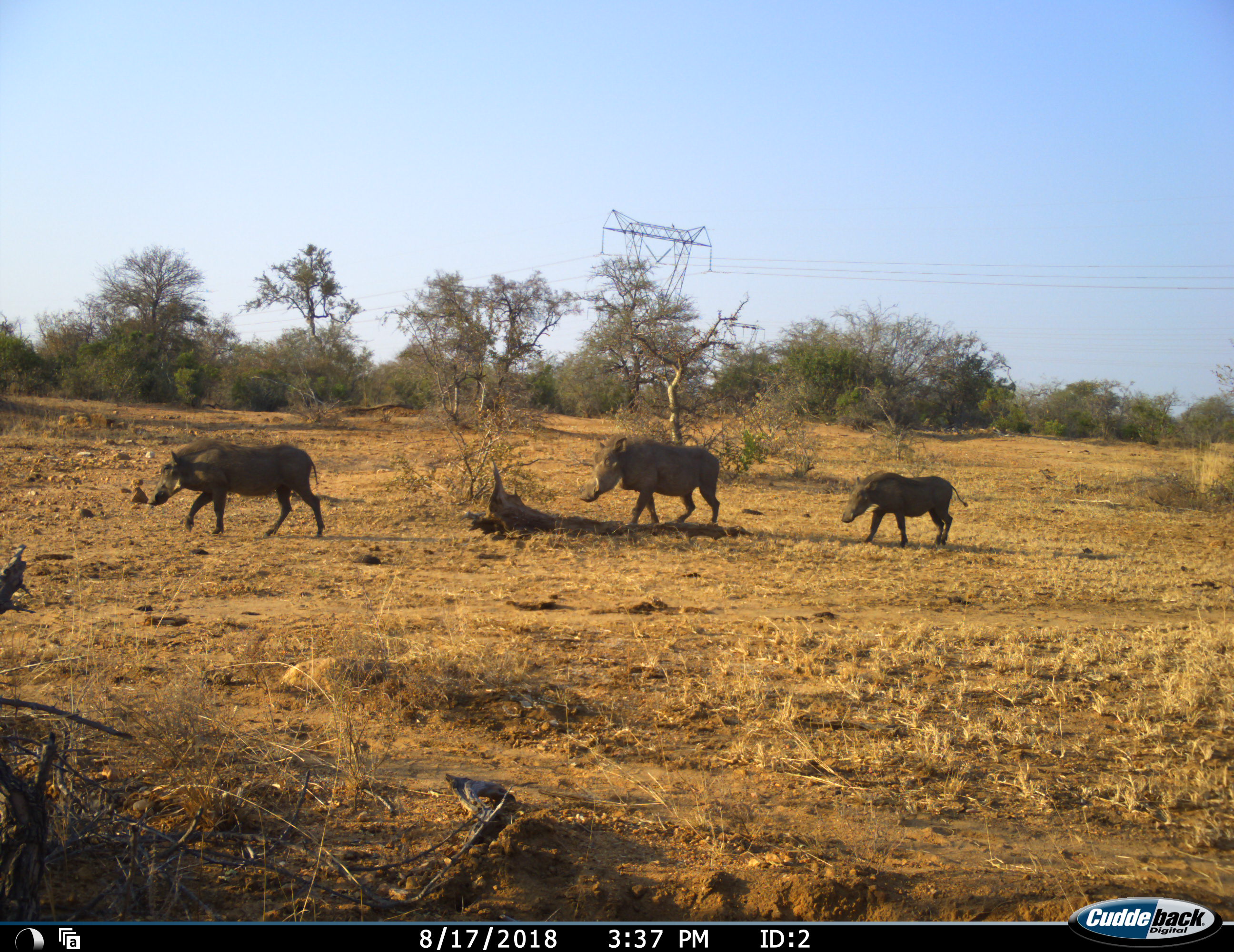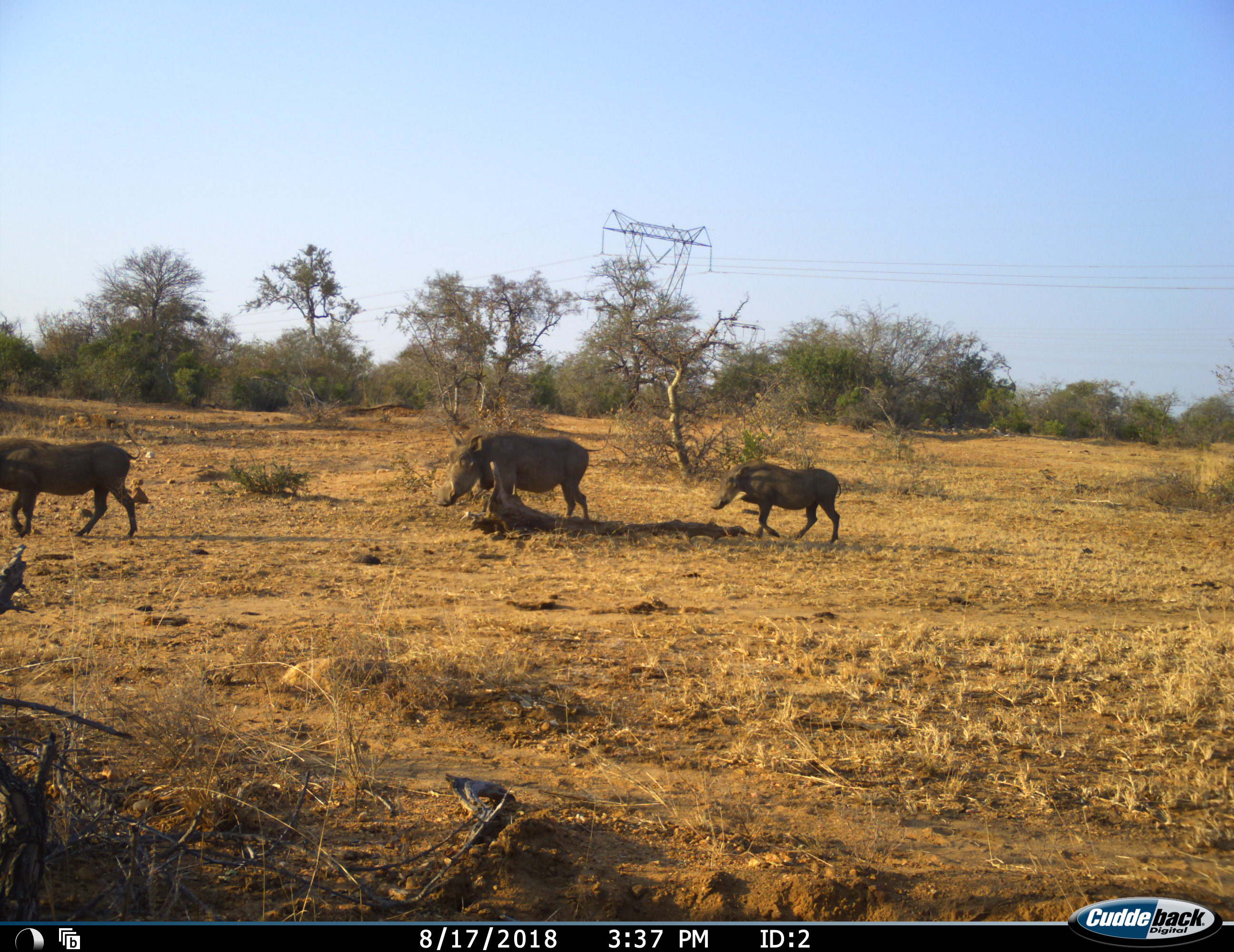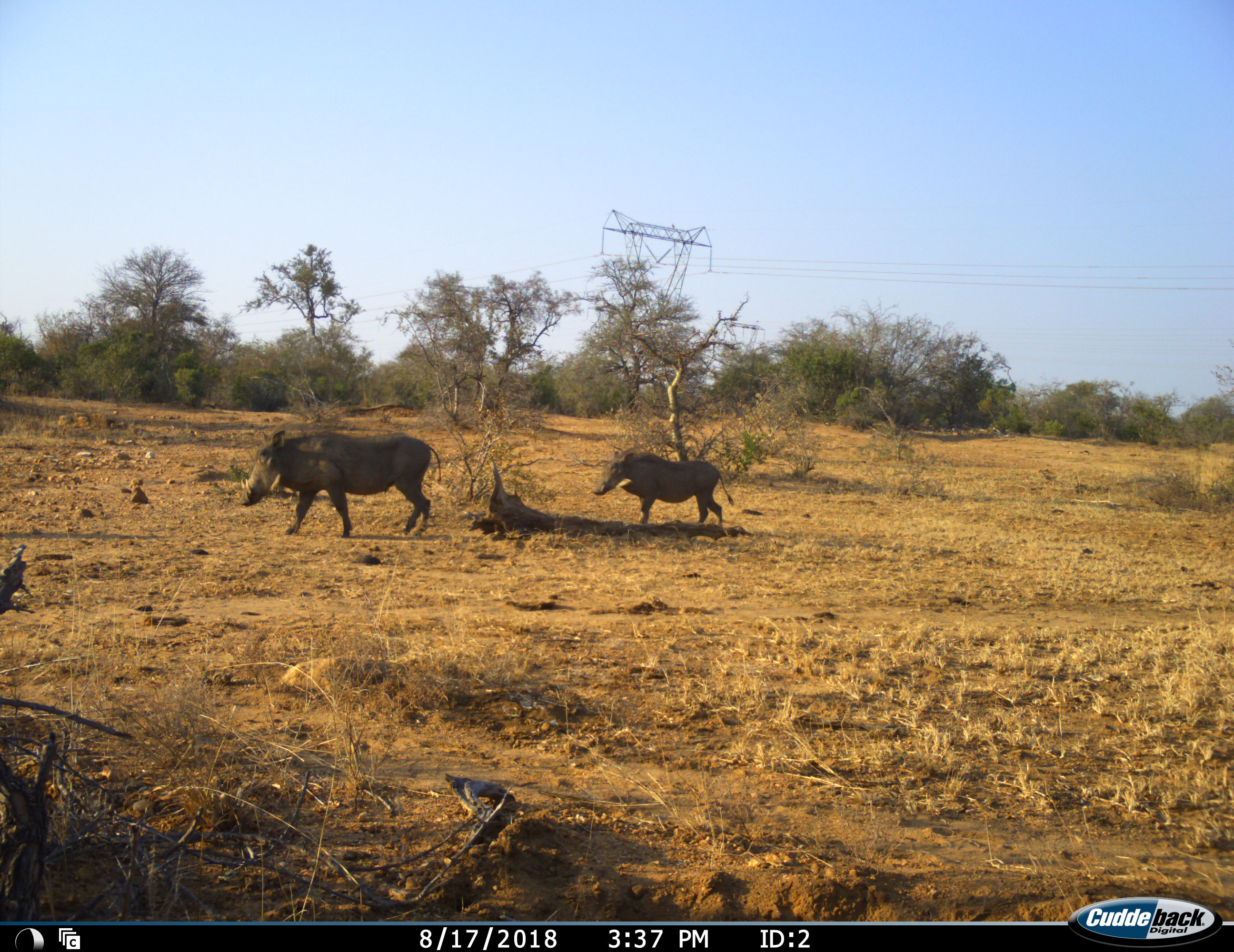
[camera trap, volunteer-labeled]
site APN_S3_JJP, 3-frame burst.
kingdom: Animalia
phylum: Chordata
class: Mammalia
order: Artiodactyla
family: Suidae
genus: Phacochoerus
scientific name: Phacochoerus africanus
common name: warthog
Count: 3.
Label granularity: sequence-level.